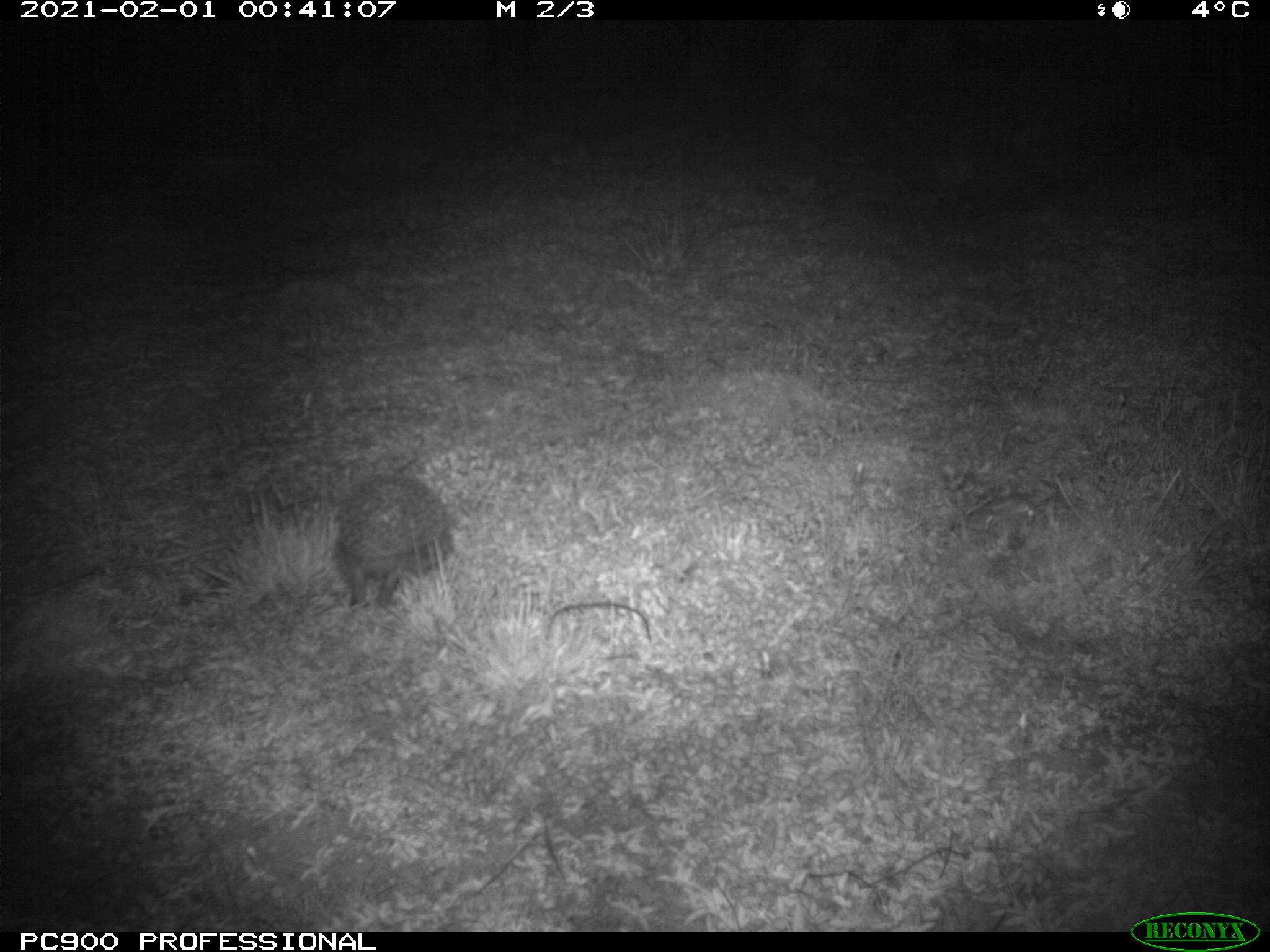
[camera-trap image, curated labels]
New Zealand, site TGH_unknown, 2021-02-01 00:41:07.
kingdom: Animalia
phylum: Chordata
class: Mammalia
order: Eulipotyphla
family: Erinaceidae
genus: Erinaceus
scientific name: Erinaceus europaeus europaeus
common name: european hedgehog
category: hedgehog